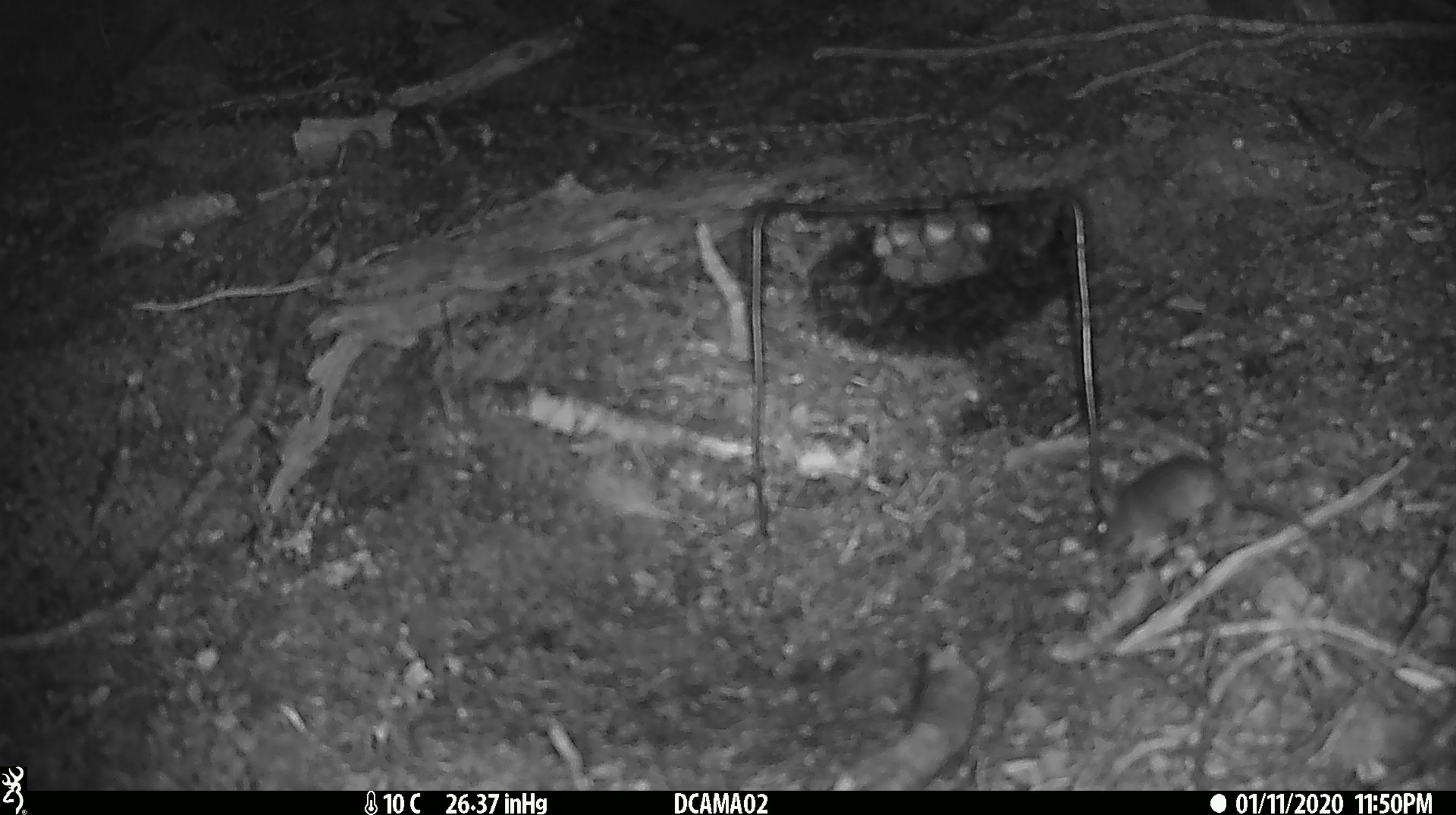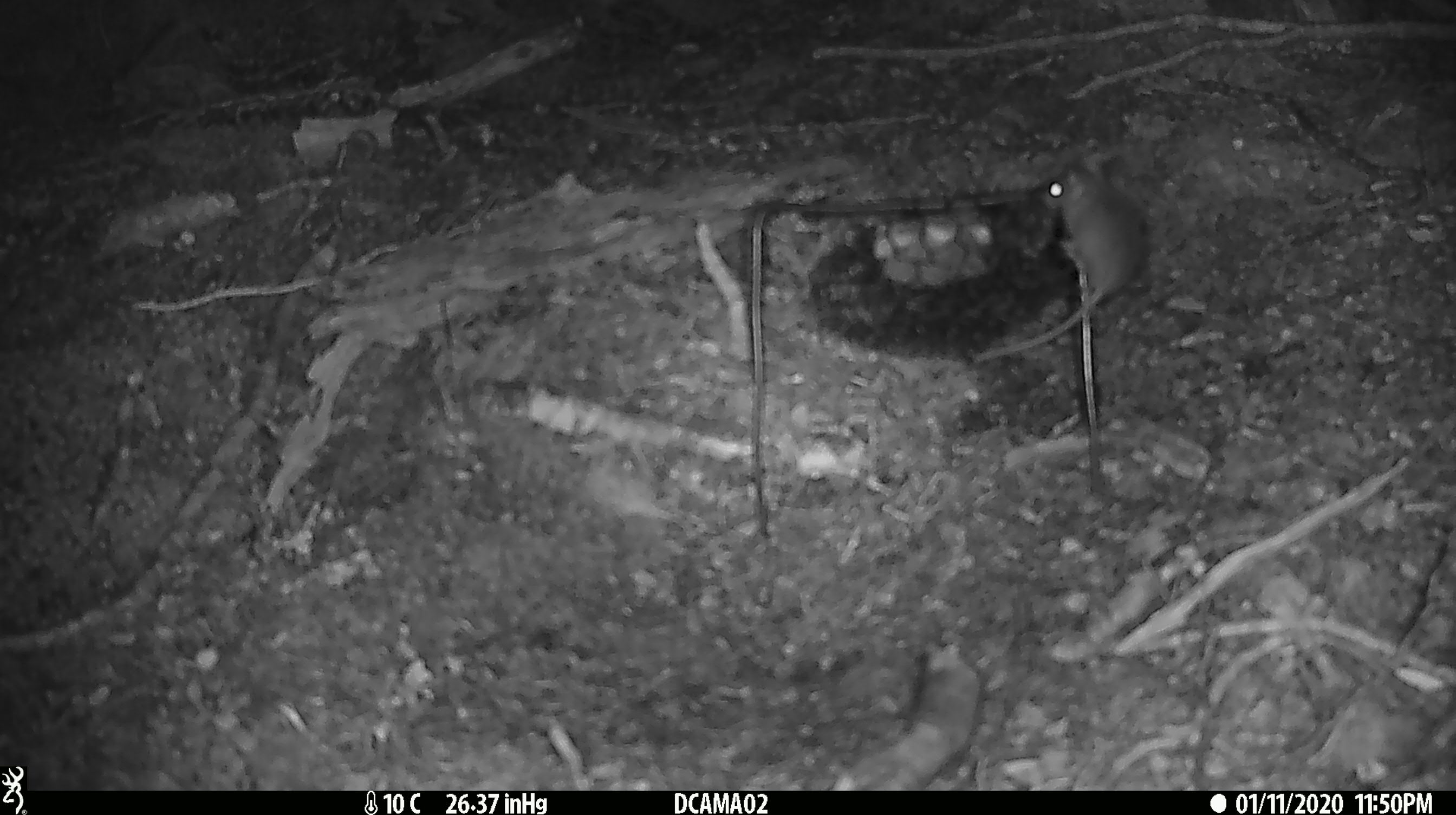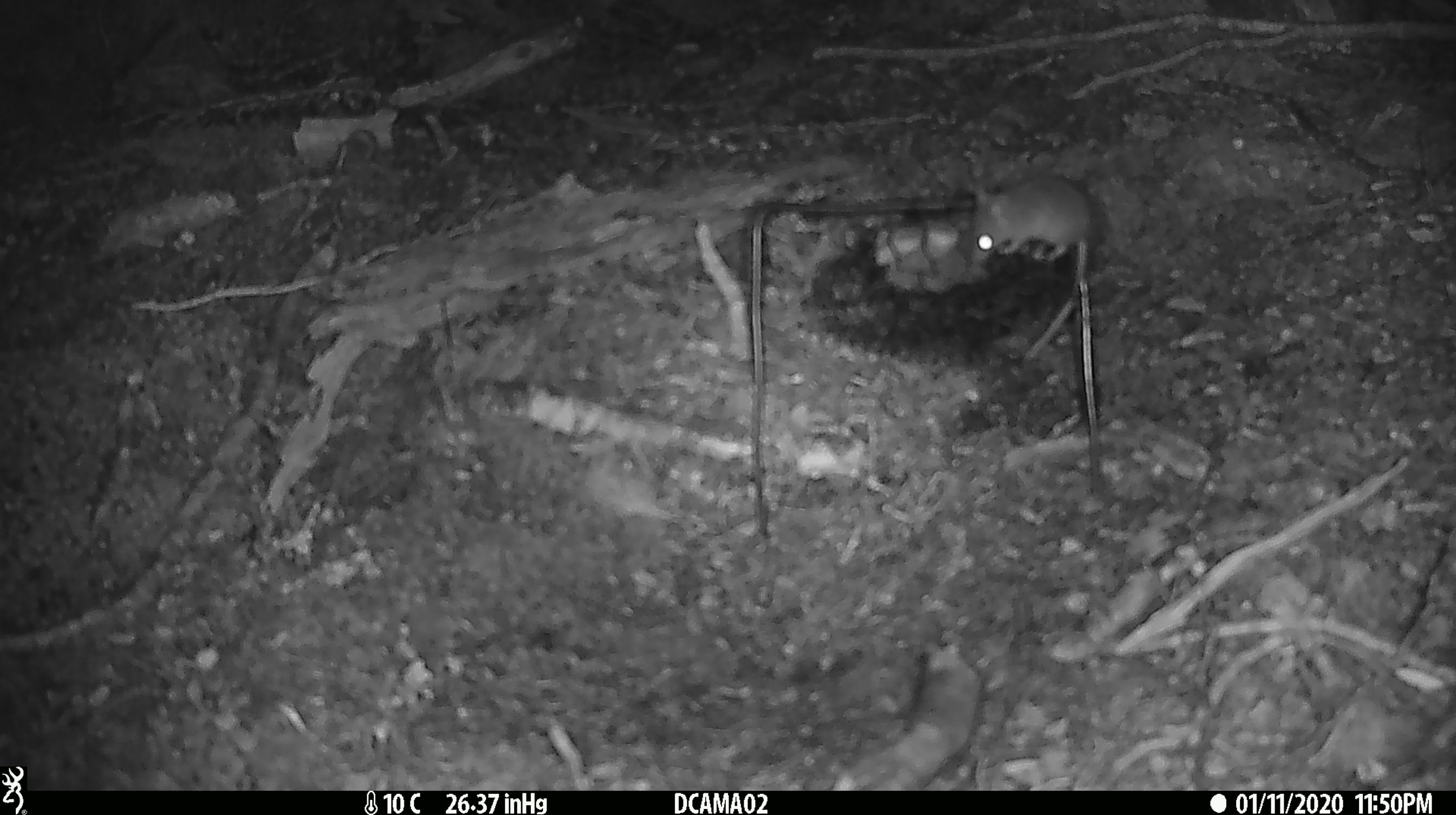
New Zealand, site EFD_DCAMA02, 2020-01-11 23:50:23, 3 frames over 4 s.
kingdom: Animalia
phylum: Chordata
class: Mammalia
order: Rodentia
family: Muridae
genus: Mus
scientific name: Mus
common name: mouse